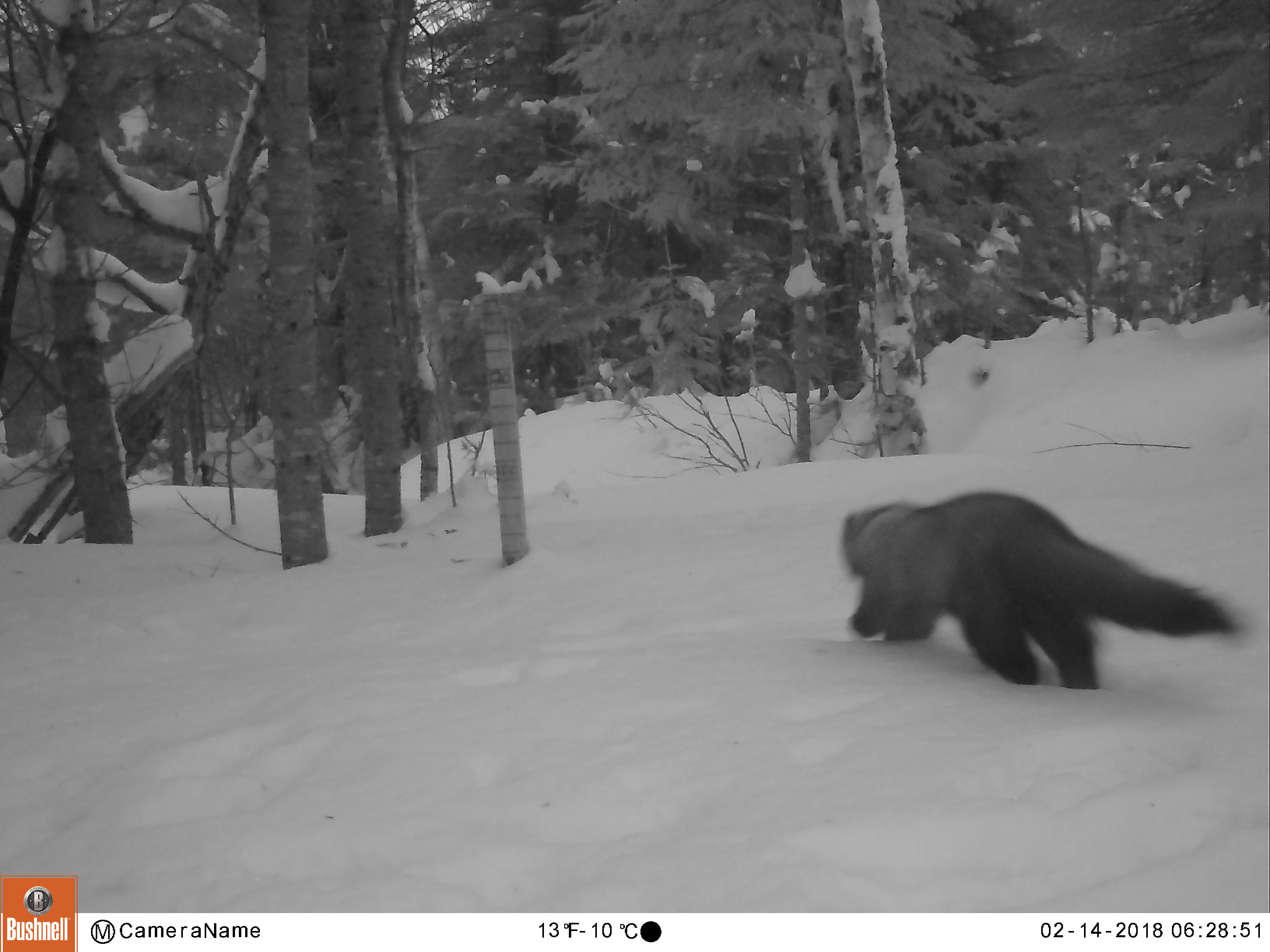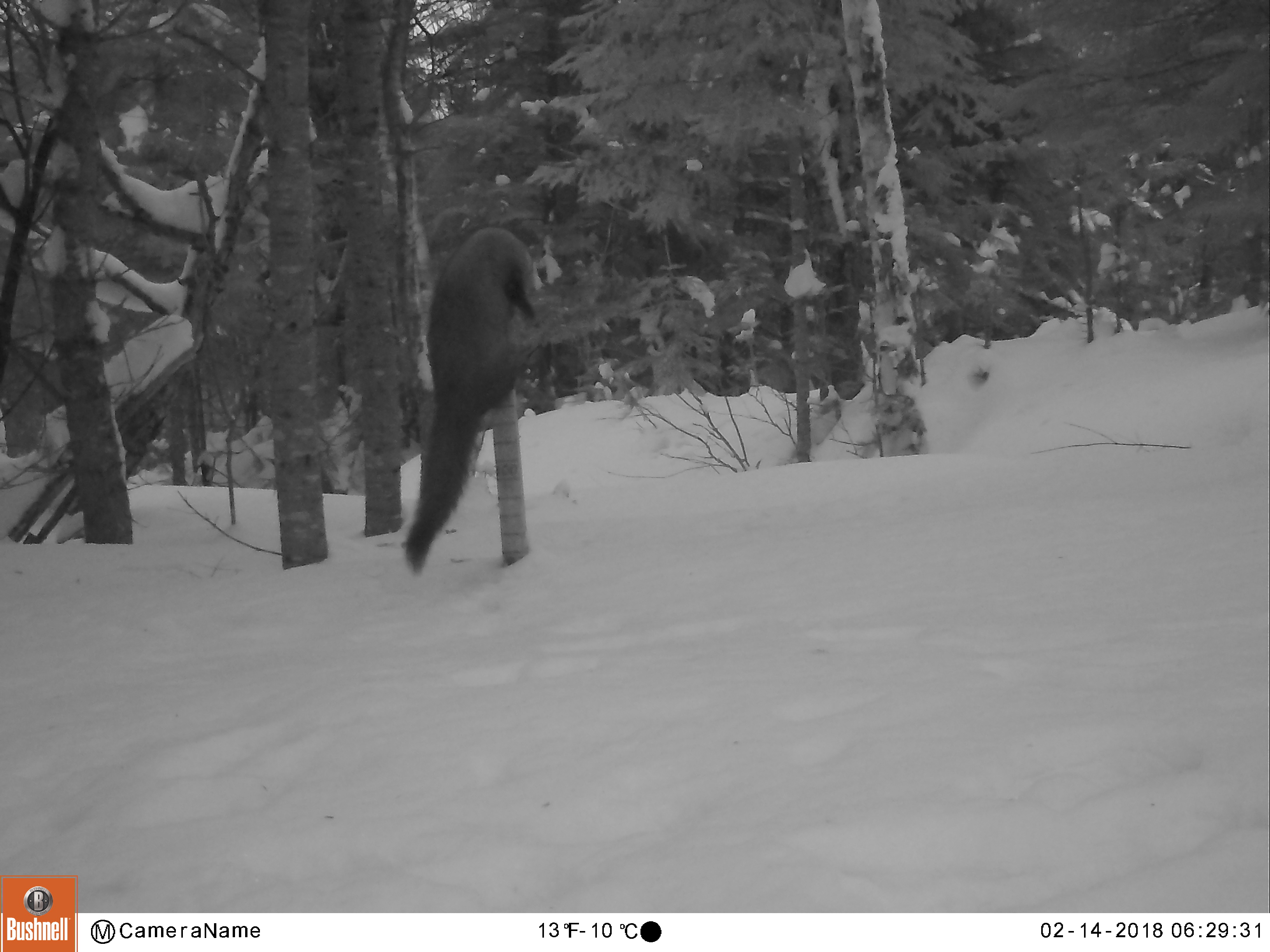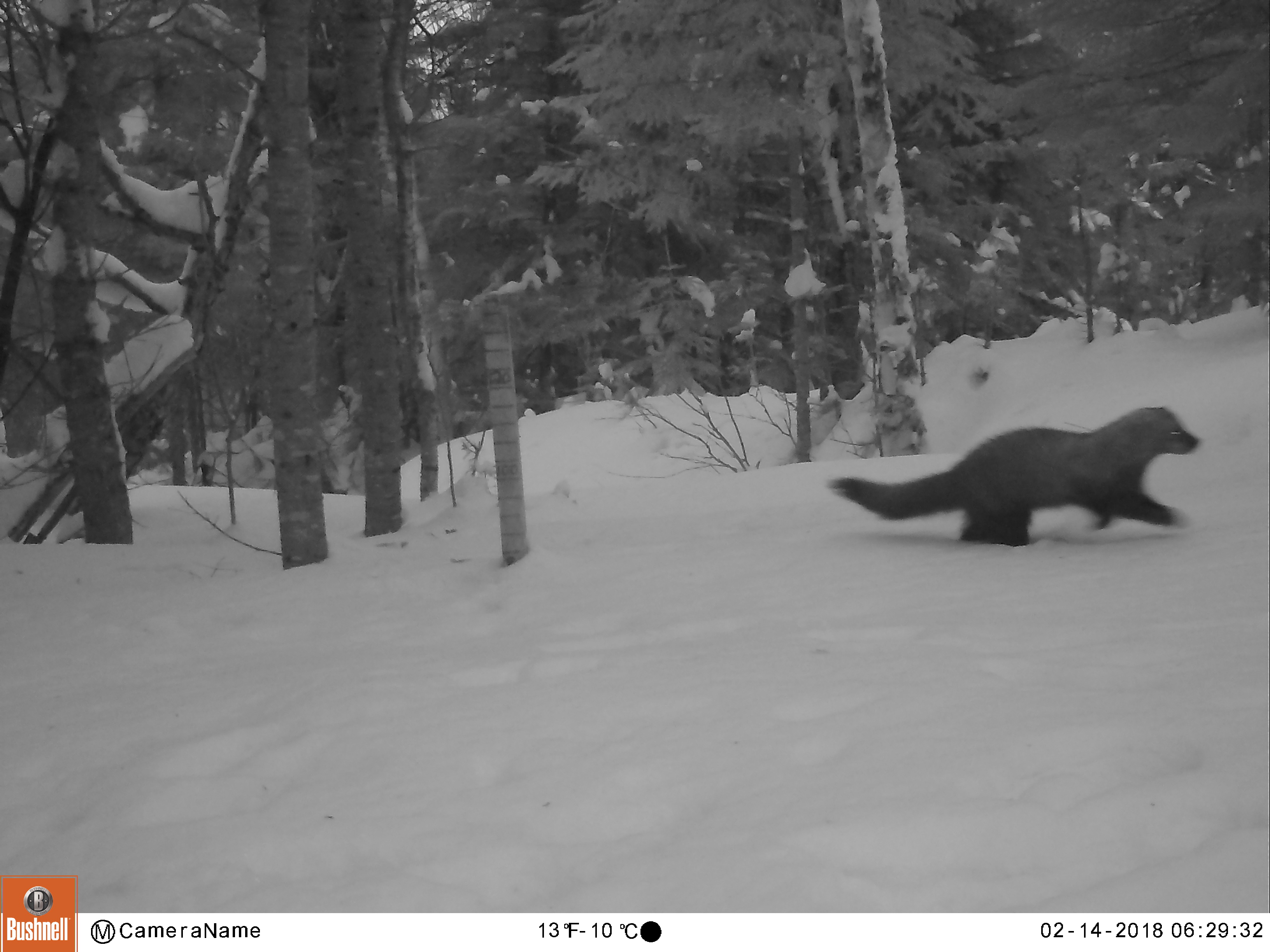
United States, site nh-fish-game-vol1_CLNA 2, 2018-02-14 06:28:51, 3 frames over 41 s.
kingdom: Animalia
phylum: Chordata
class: Mammalia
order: Carnivora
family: Mustelidae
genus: Pekania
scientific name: Pekania pennanti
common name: fisher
Fisher (Pekania pennanti).